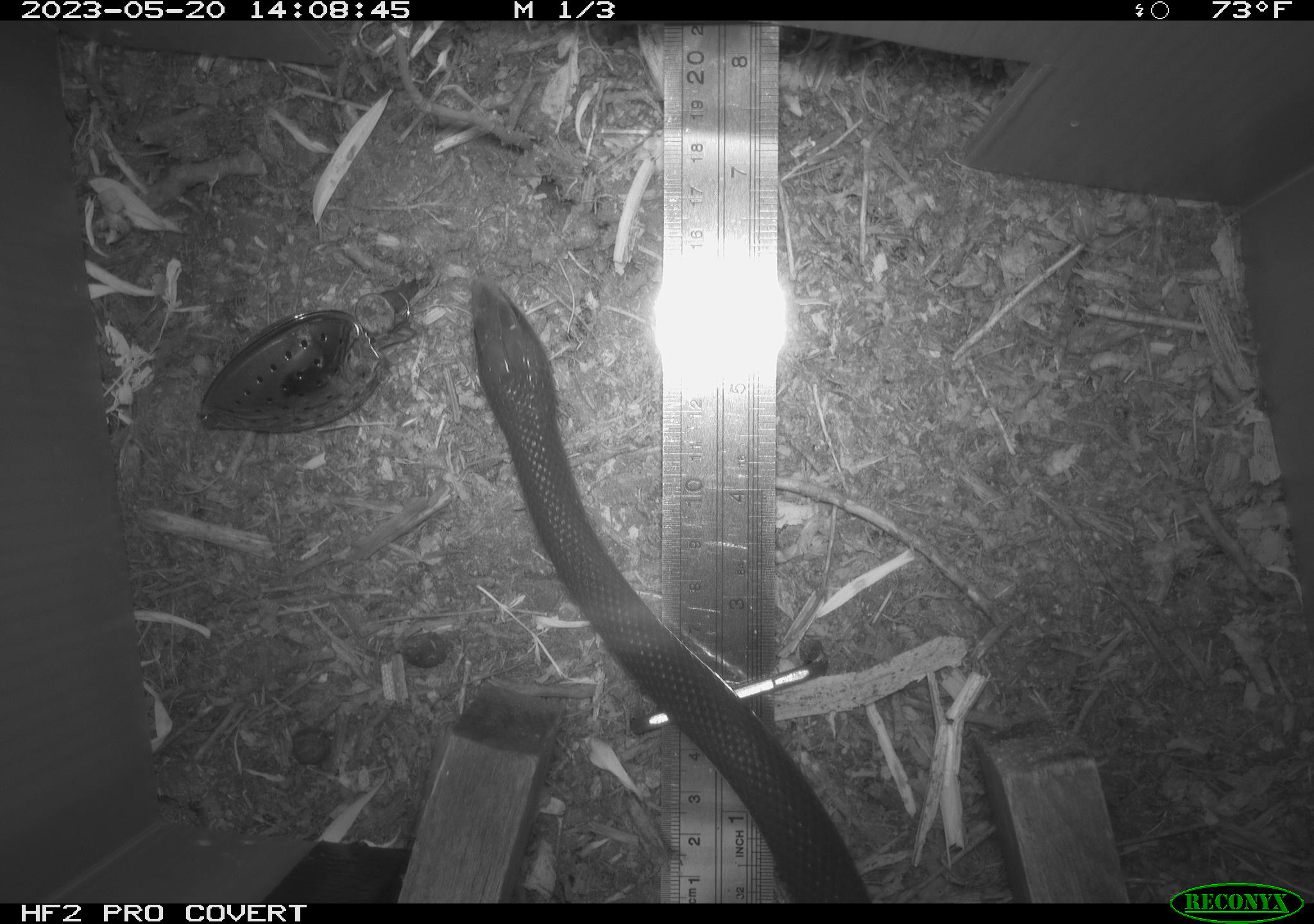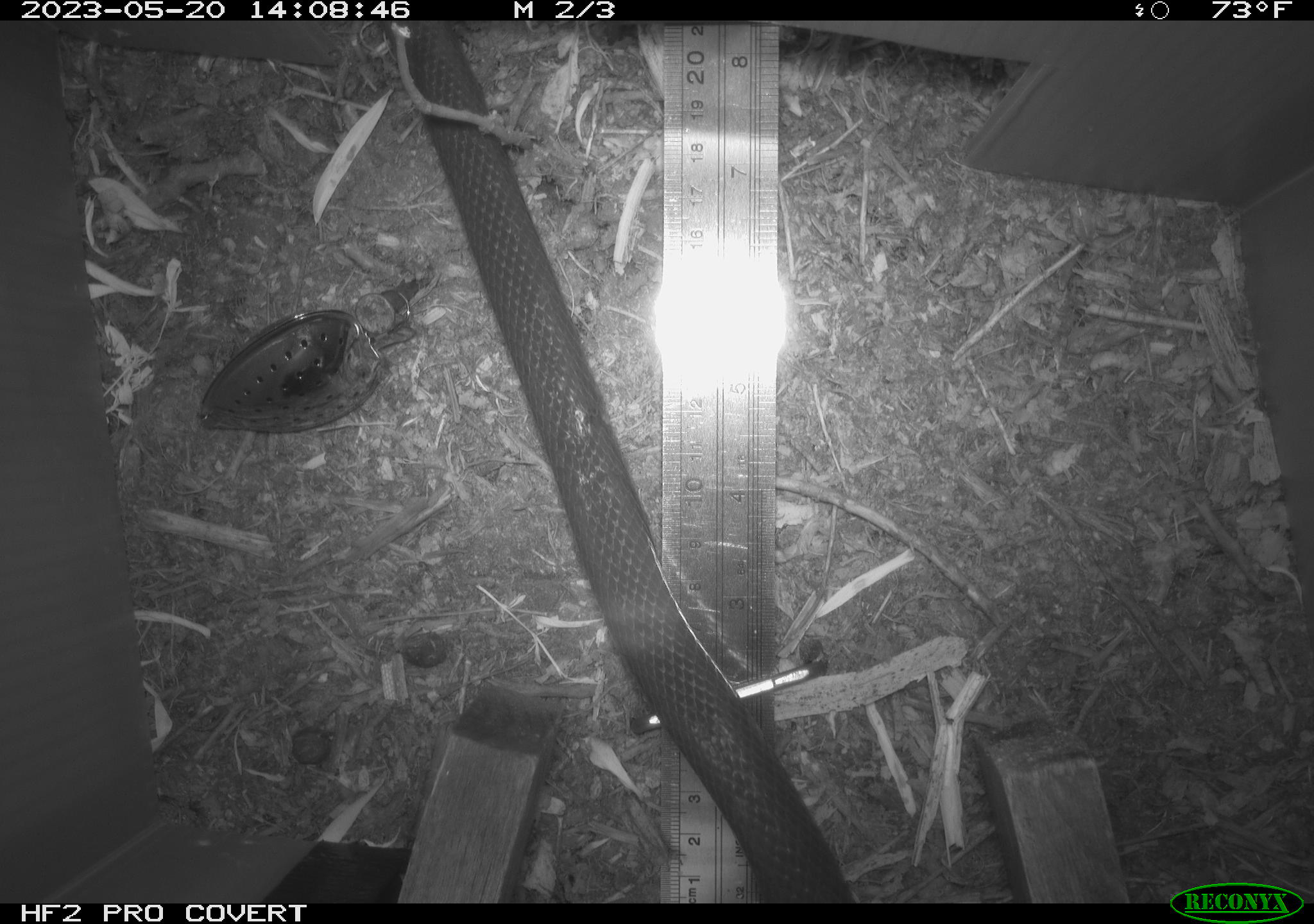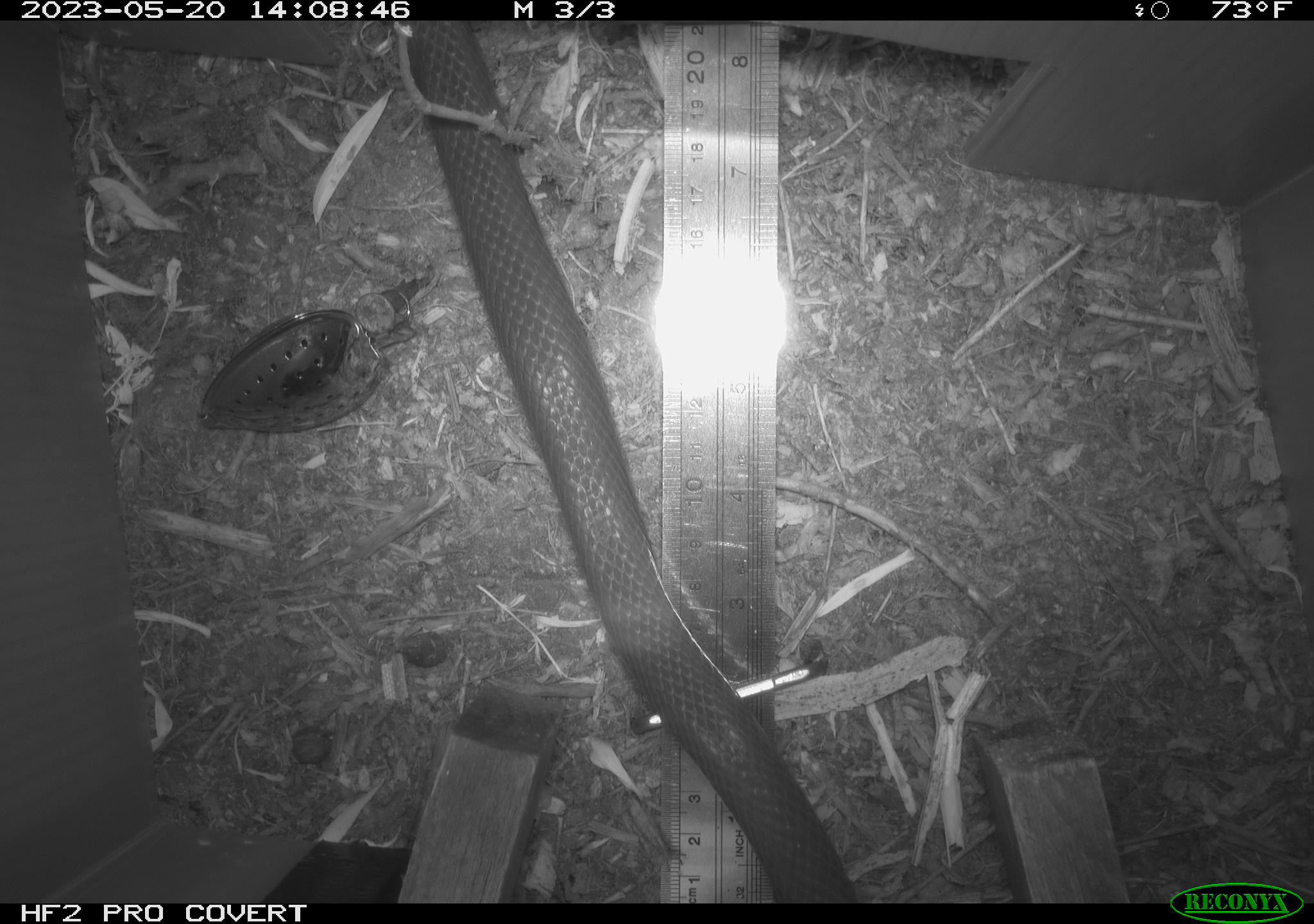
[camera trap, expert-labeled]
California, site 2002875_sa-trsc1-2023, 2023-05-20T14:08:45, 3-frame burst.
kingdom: Animalia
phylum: Chordata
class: Reptilia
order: Squamata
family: Colubridae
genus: Coluber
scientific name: Coluber constrictor mormon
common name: western yellow-bellied racer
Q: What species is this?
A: Western yellow-bellied racer (Coluber constrictor mormon).